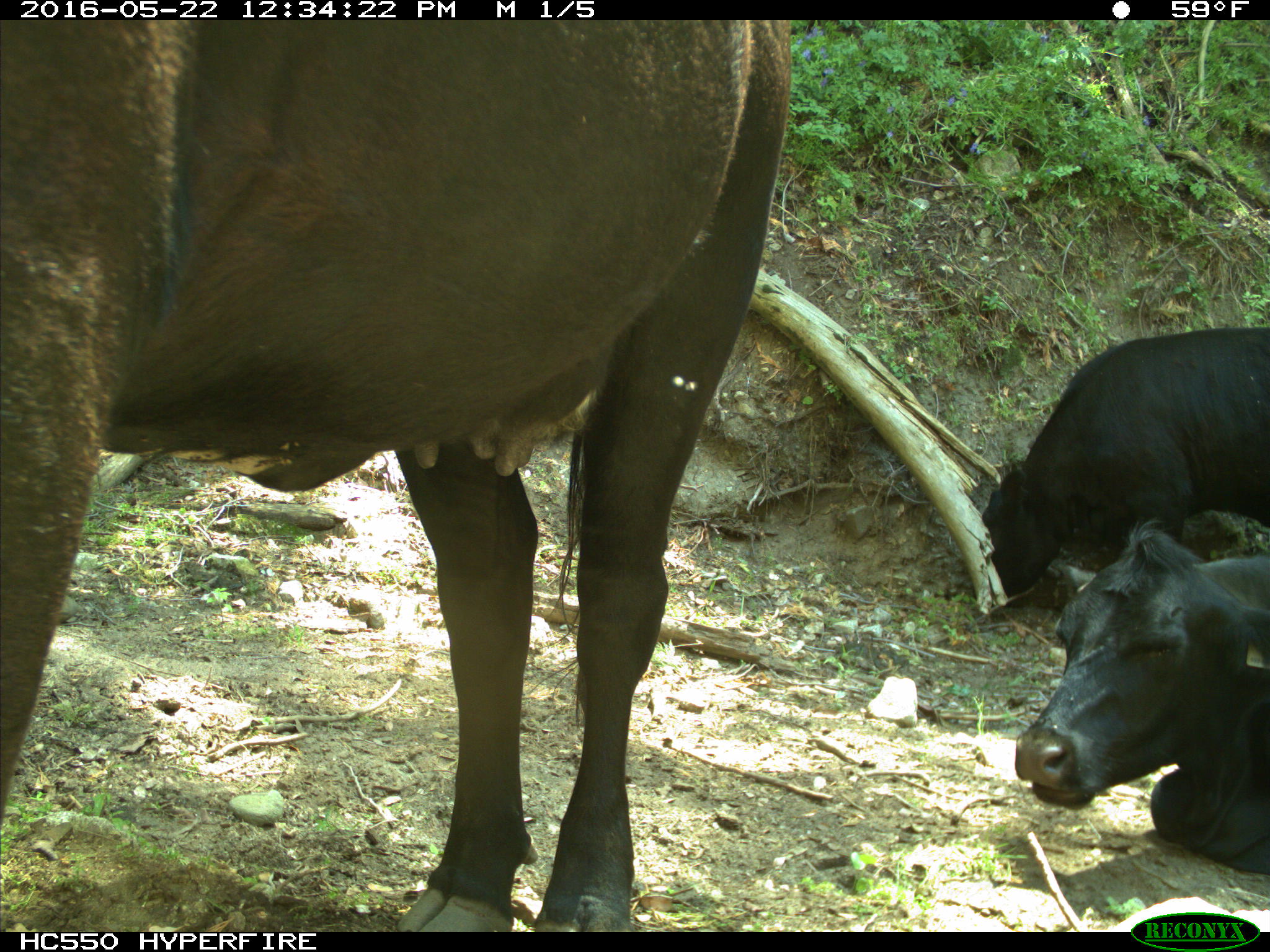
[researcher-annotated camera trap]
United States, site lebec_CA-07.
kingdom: Animalia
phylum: Chordata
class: Mammalia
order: Artiodactyla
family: Bovidae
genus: Bos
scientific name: Bos taurus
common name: domestic cow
Bos taurus (domestic cow).